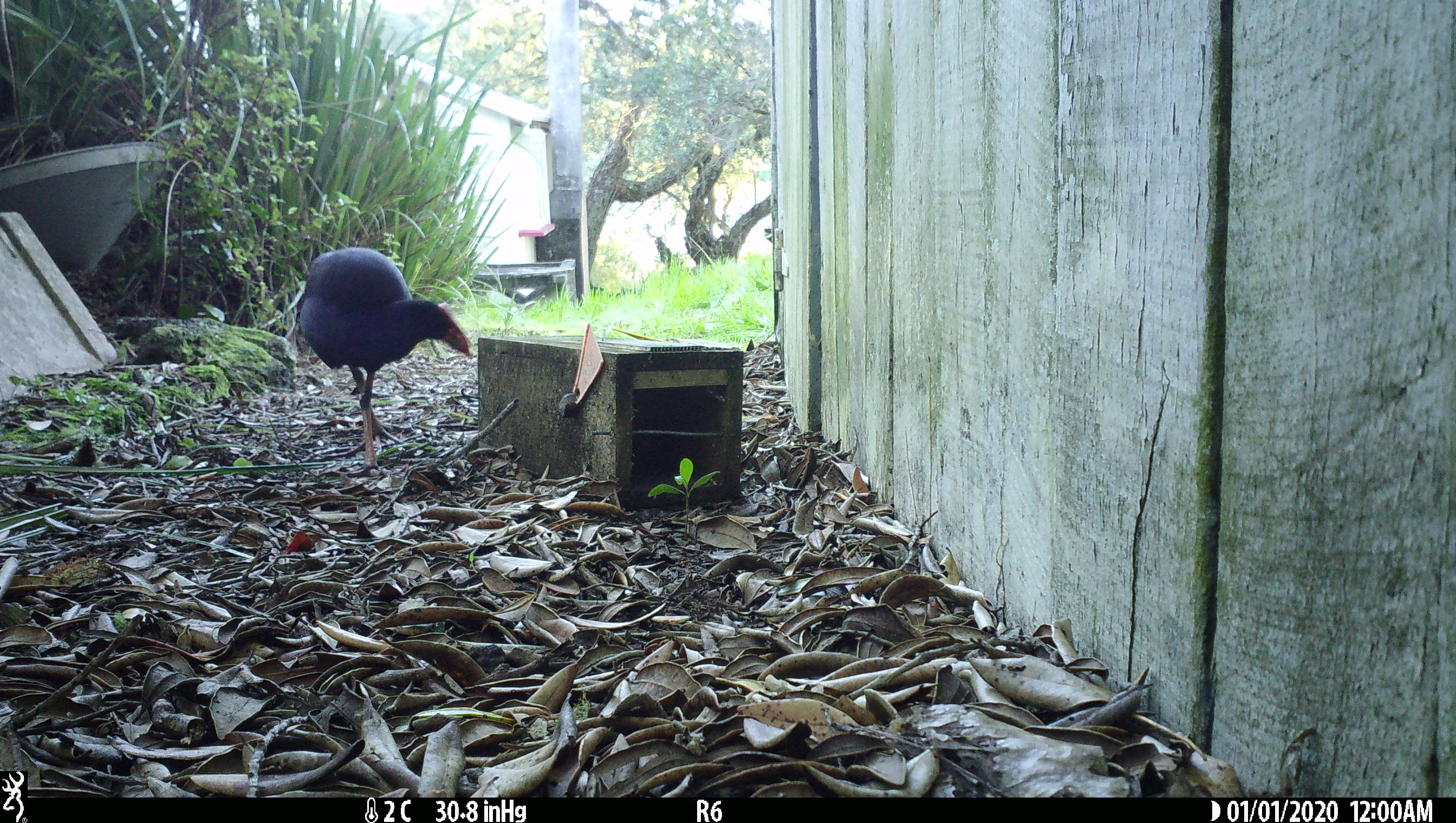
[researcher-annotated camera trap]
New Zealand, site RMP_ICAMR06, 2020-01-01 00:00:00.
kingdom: Animalia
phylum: Chordata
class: Aves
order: Gruiformes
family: Rallidae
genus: Porphyrio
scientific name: Porphyrio melanotus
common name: australasian swamphen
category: pukeko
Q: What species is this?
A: Pukeko (australasian swamphen) (Porphyrio melanotus).